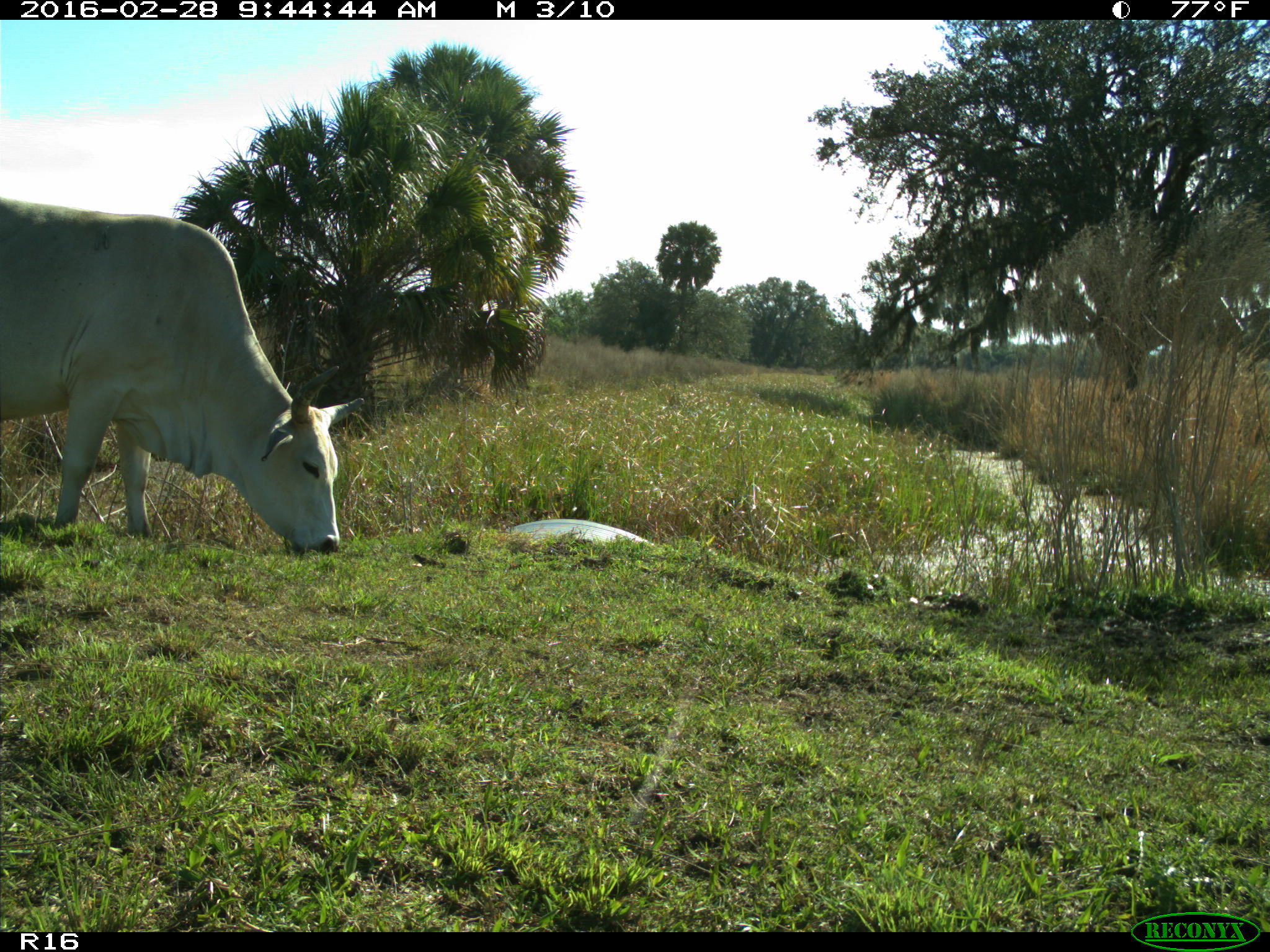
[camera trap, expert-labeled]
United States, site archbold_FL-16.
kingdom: Animalia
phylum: Chordata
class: Mammalia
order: Artiodactyla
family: Bovidae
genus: Bos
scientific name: Bos taurus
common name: domestic cow